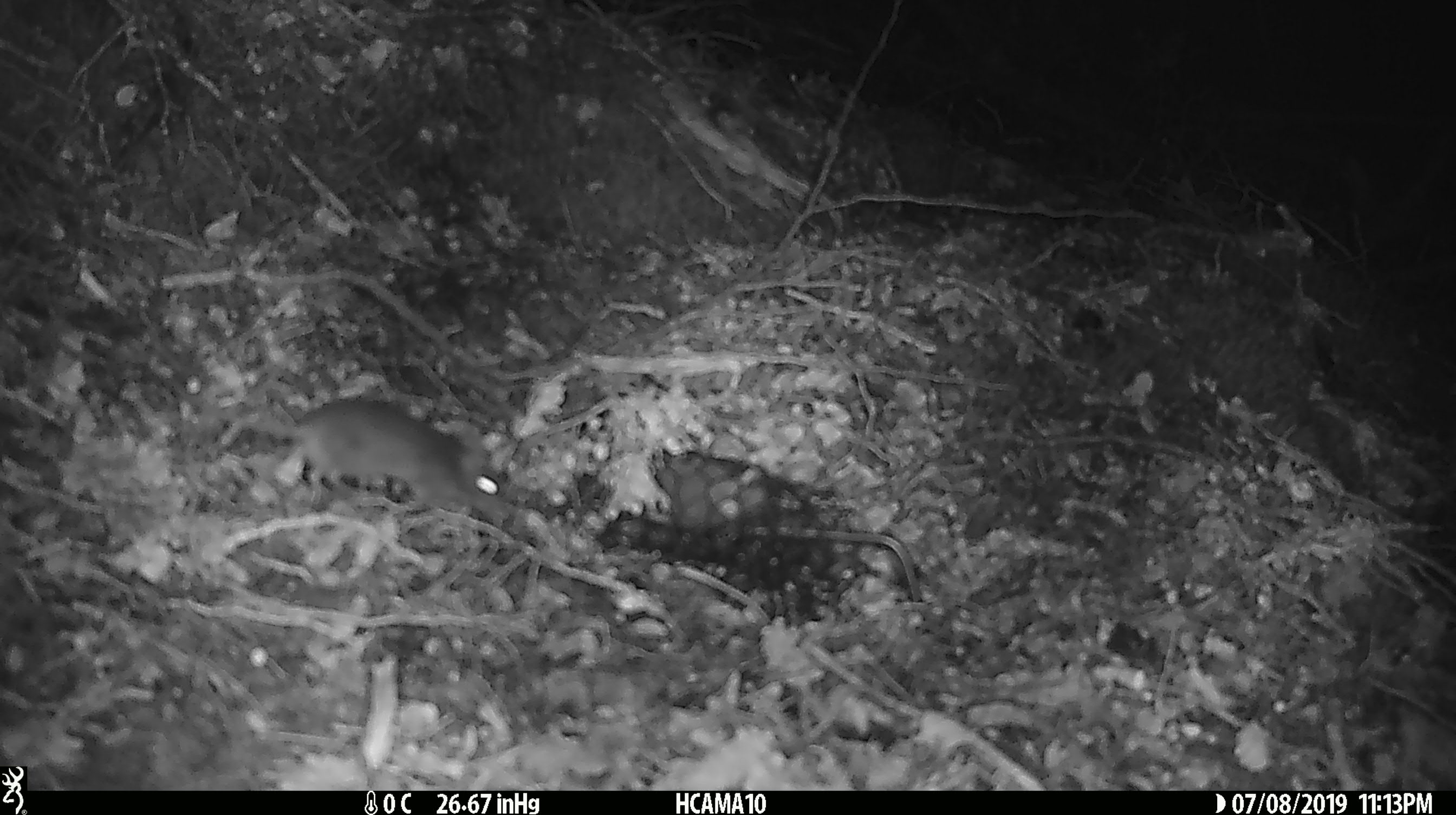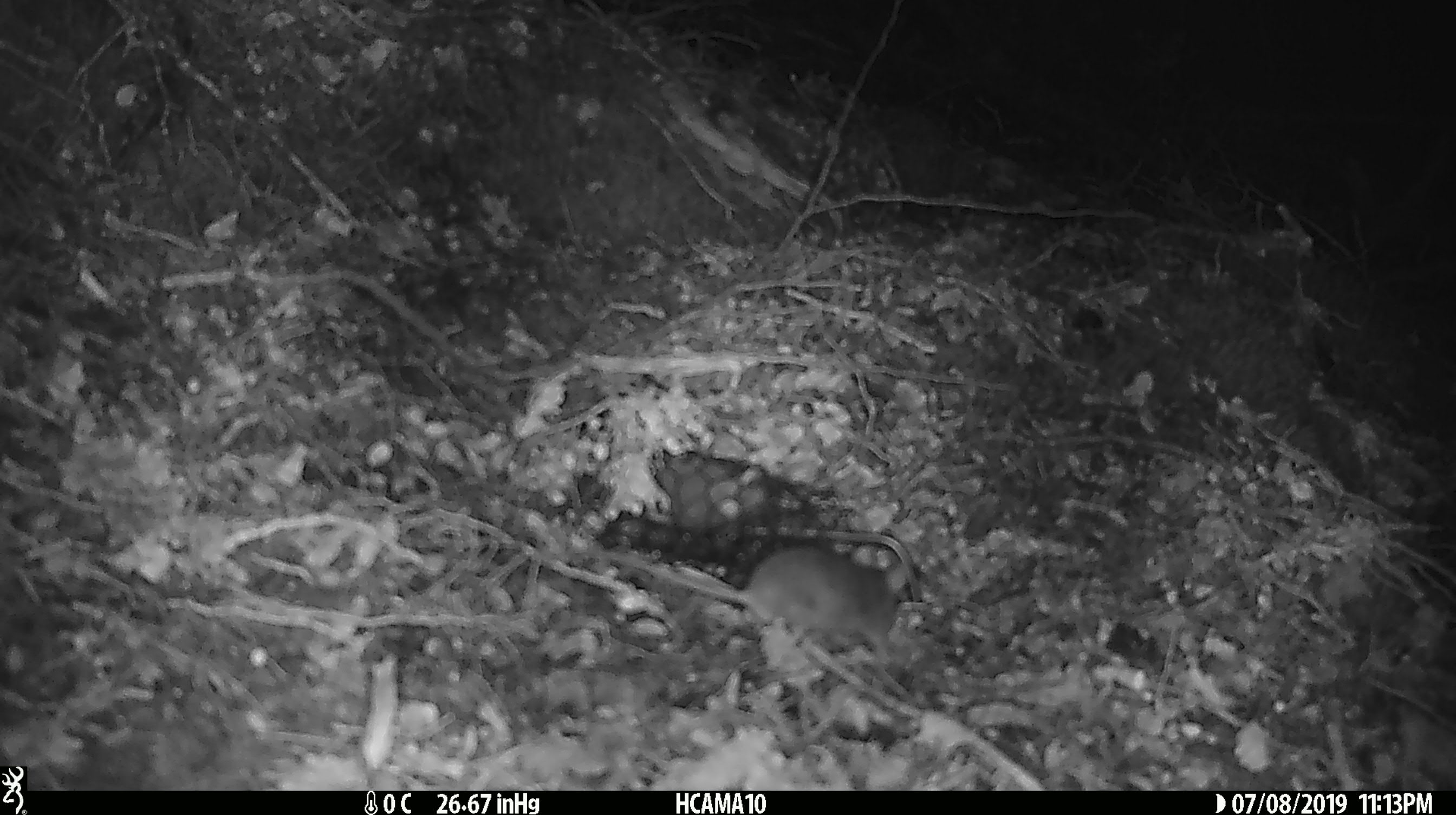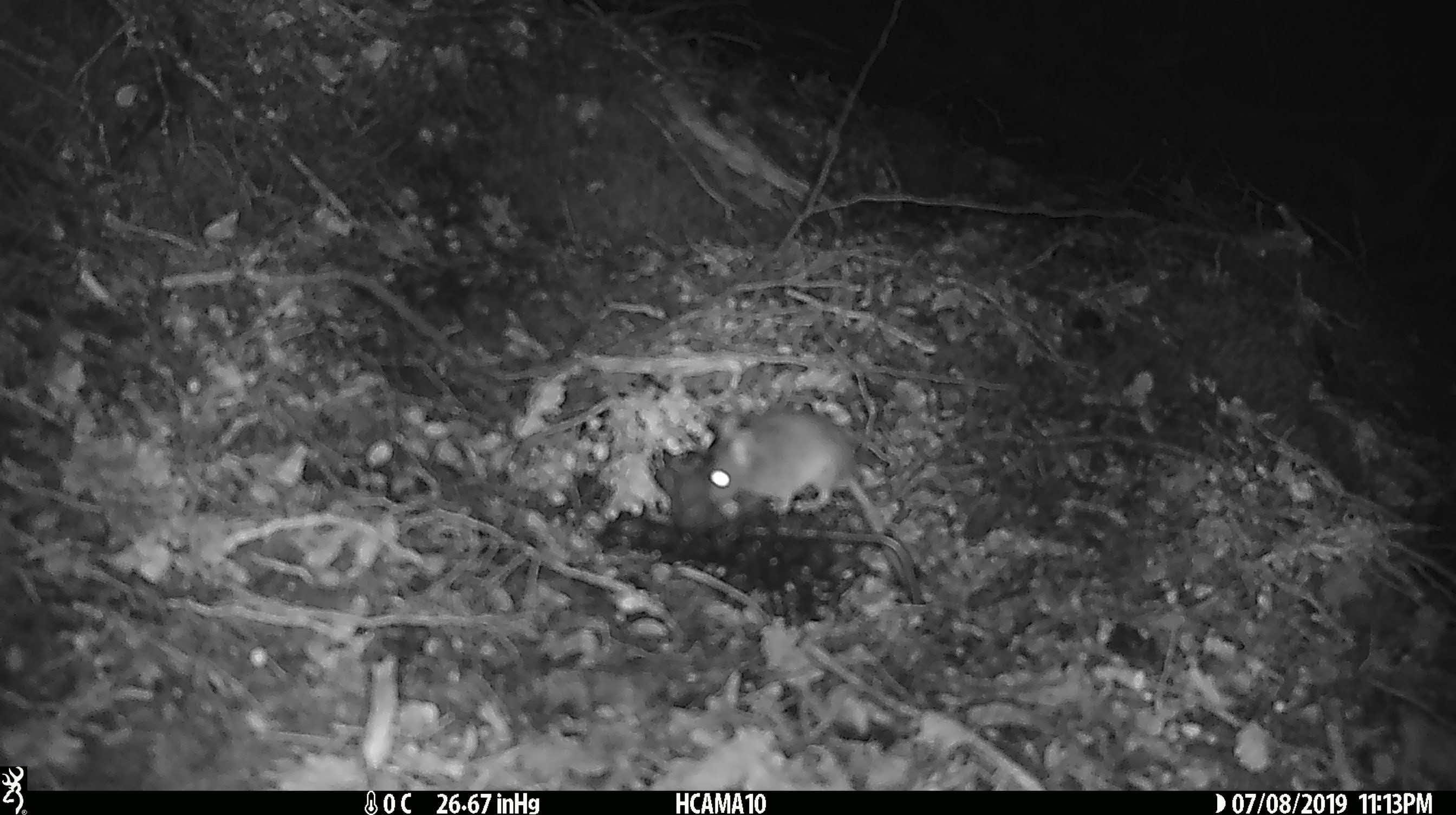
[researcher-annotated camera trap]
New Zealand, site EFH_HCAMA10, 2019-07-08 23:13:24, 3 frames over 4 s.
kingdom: Animalia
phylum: Chordata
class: Mammalia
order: Rodentia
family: Muridae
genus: Mus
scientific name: Mus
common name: mouse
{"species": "mouse (Mus)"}